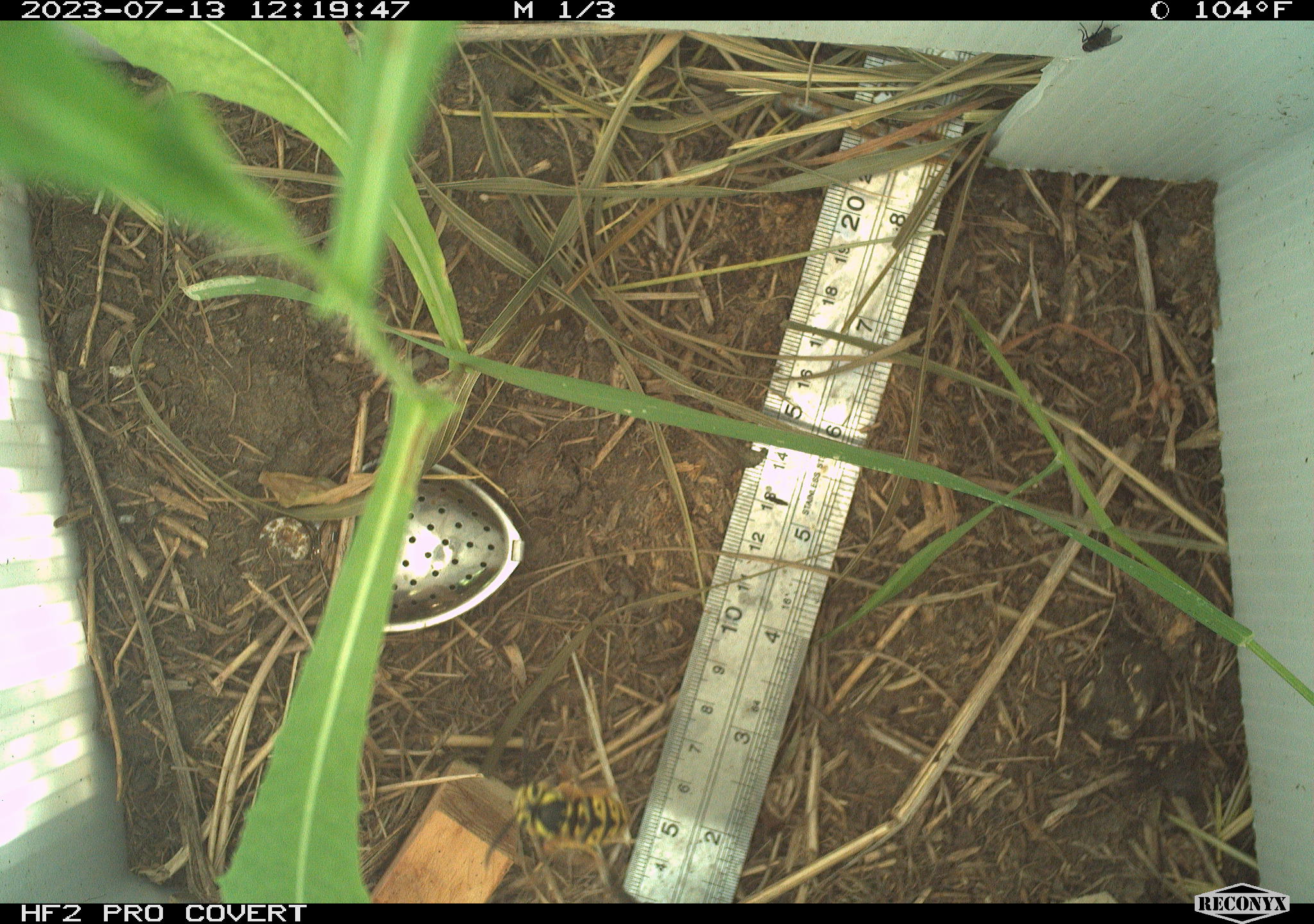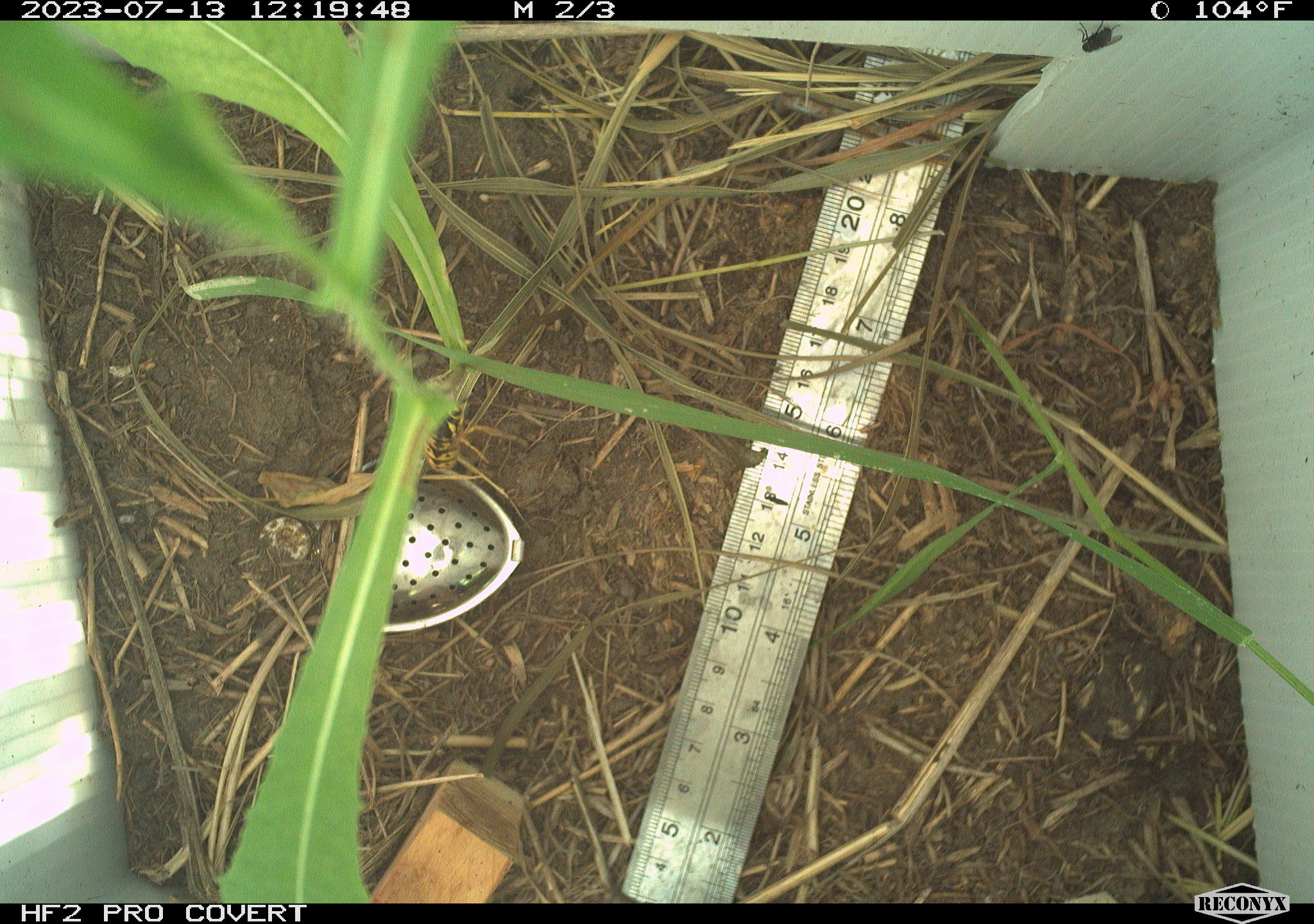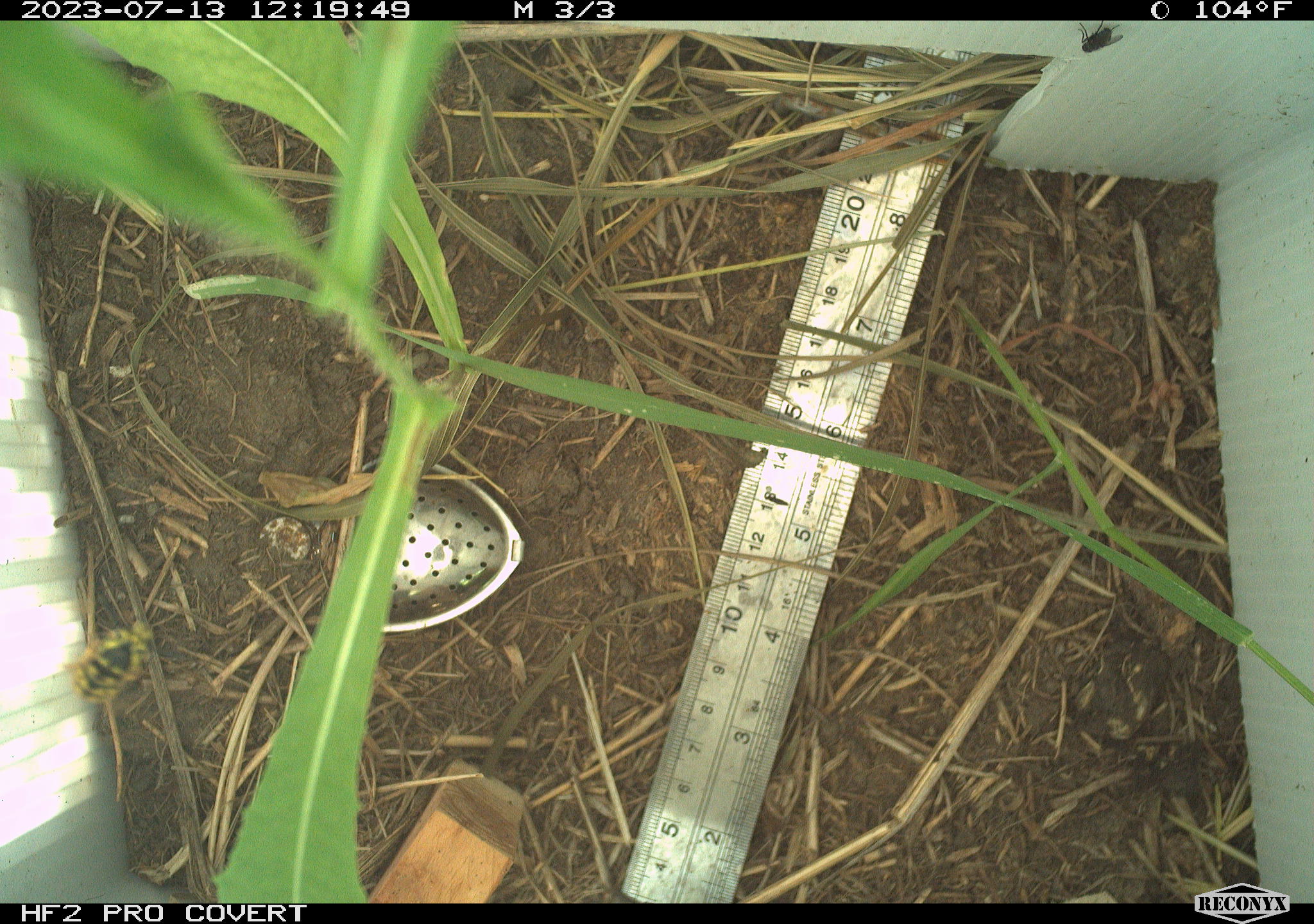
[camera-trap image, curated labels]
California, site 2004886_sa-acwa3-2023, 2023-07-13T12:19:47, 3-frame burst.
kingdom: Animalia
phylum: Arthropoda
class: Insecta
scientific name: Insecta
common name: insect